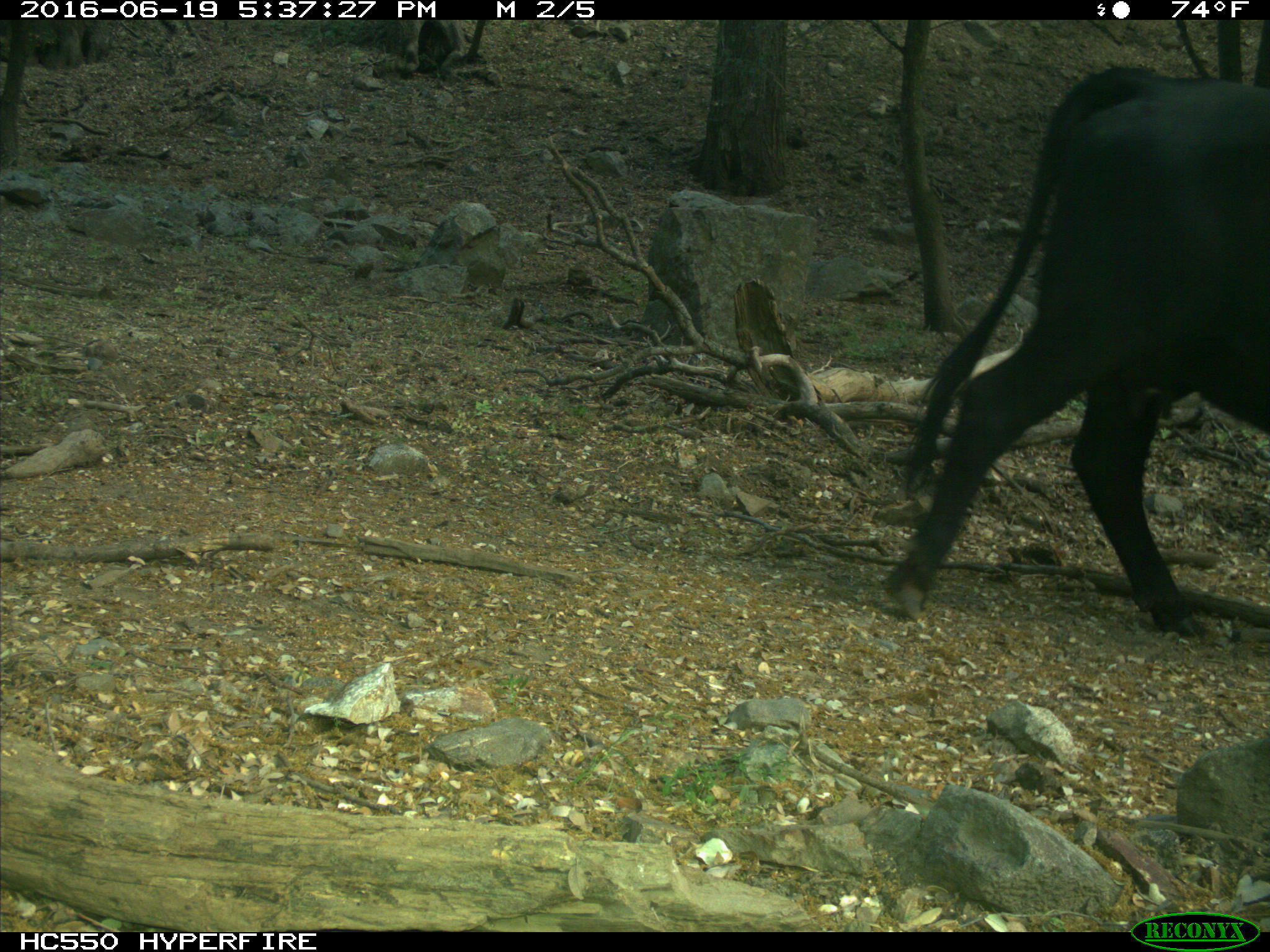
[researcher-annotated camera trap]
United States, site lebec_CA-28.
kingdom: Animalia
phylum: Chordata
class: Mammalia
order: Artiodactyla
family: Bovidae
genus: Bos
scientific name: Bos taurus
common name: domestic cow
Bos taurus (domestic cow).